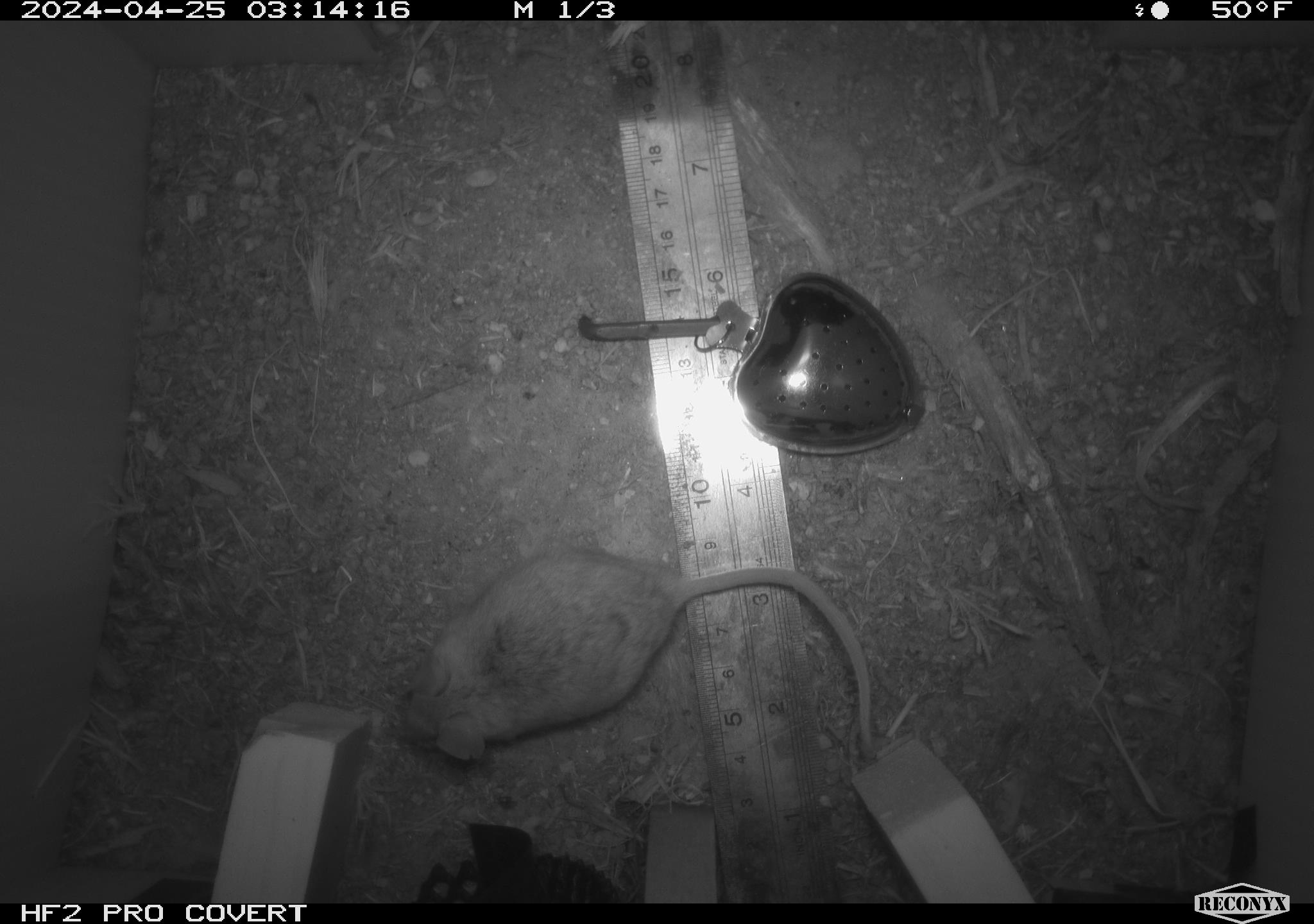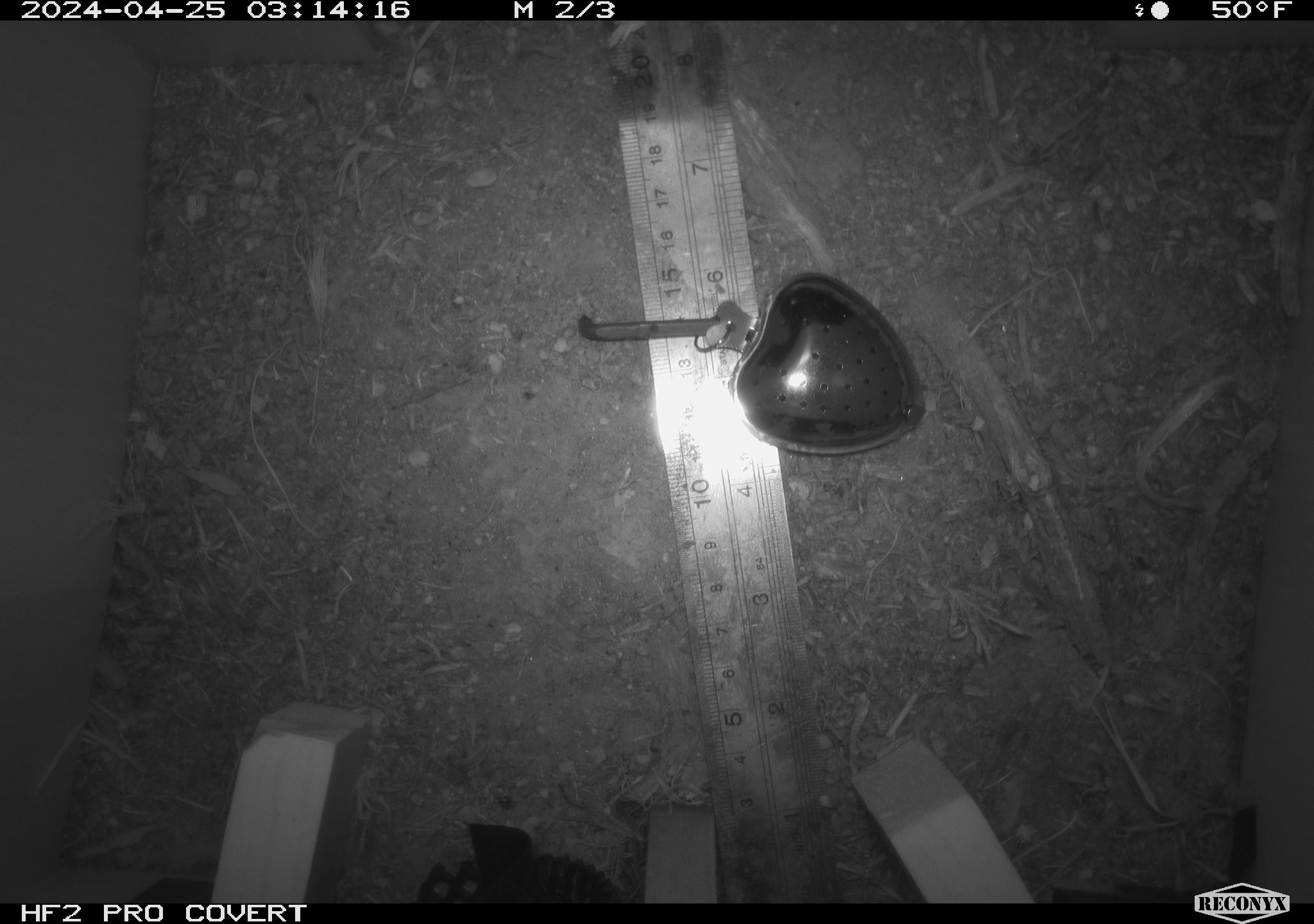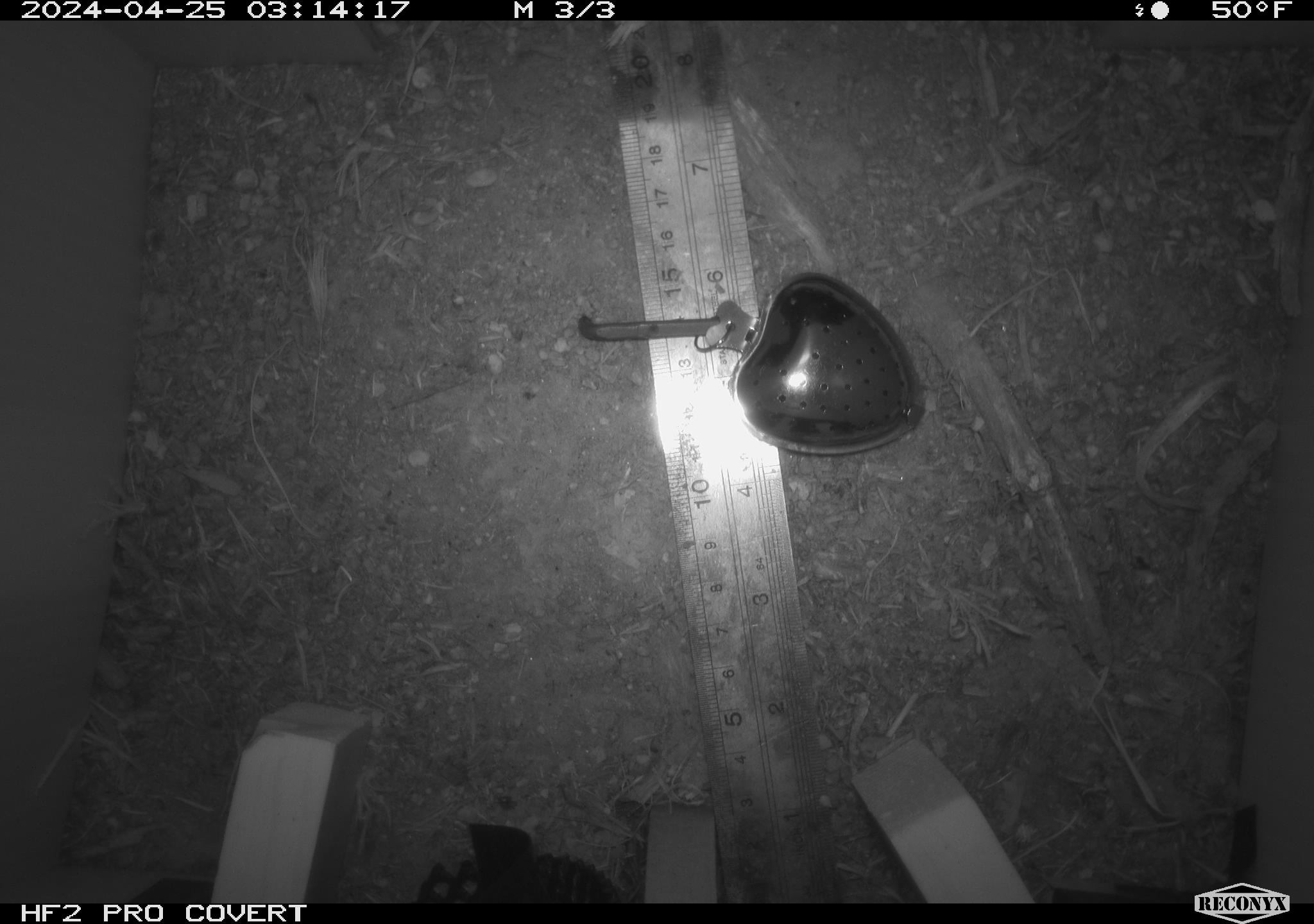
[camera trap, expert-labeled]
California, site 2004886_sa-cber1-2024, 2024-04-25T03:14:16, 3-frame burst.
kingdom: Animalia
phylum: Chordata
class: Mammalia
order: Rodentia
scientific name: Rodentia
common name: mouse species